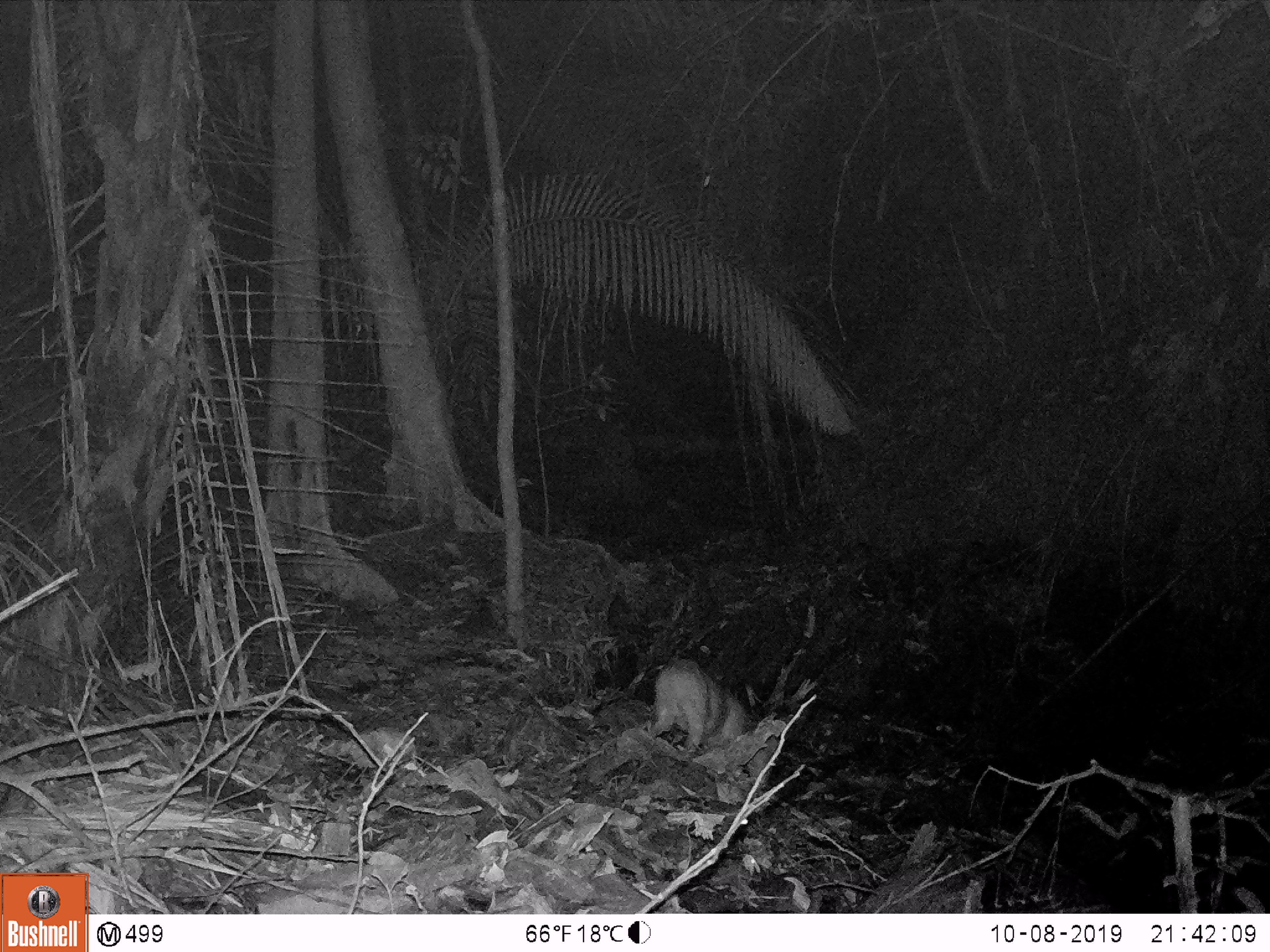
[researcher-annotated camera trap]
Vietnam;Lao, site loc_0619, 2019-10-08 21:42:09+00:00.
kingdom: Animalia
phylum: Chordata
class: Mammalia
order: Artiodactyla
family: Cervidae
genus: Muntiacus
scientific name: Muntiacus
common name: muntjacs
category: unidentified muntjac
Unidentified muntjac (muntjacs) (Muntiacus). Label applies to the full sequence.